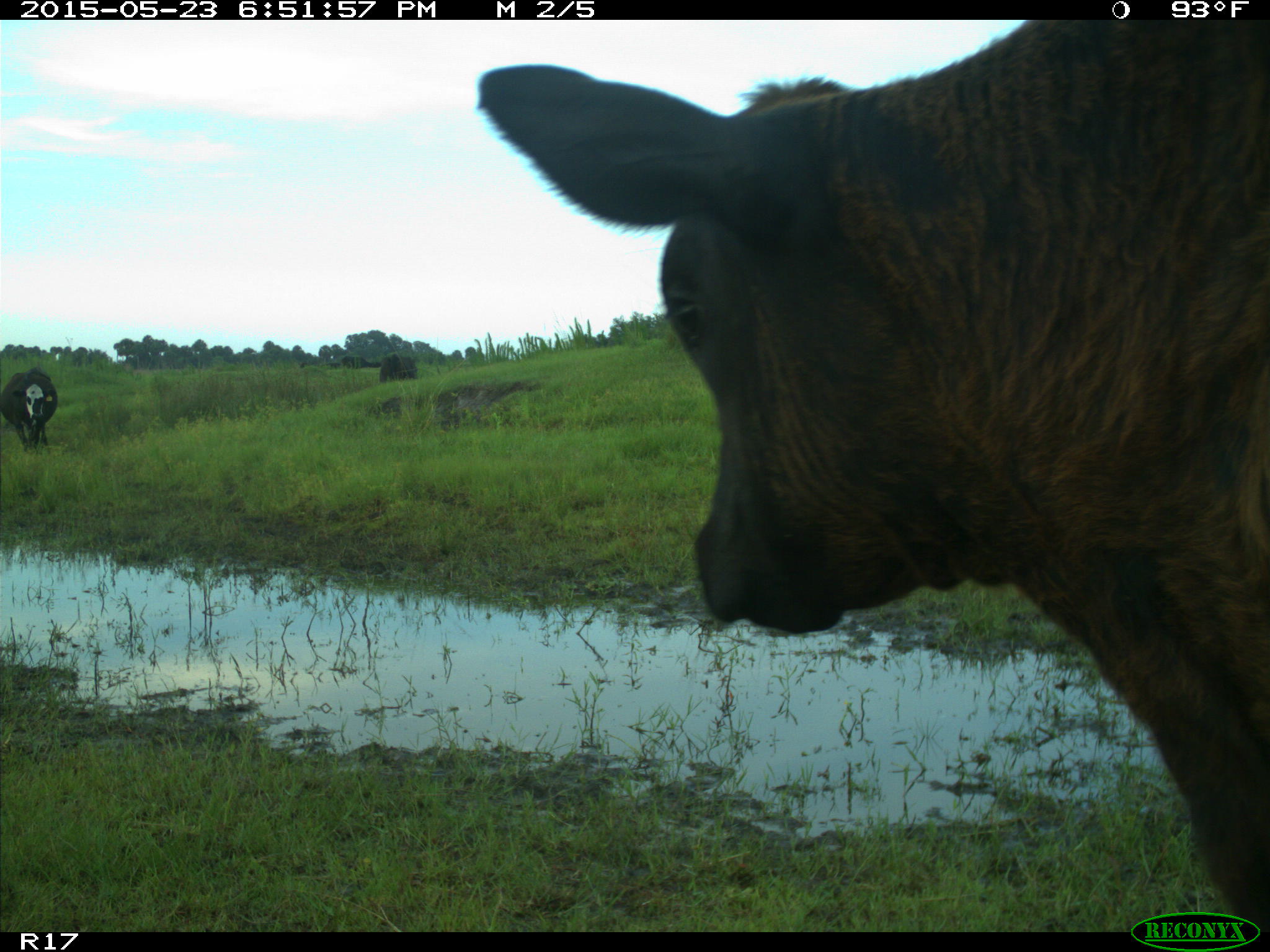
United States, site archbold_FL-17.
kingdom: Animalia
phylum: Chordata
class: Mammalia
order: Artiodactyla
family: Bovidae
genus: Bos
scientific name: Bos taurus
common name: domestic cow